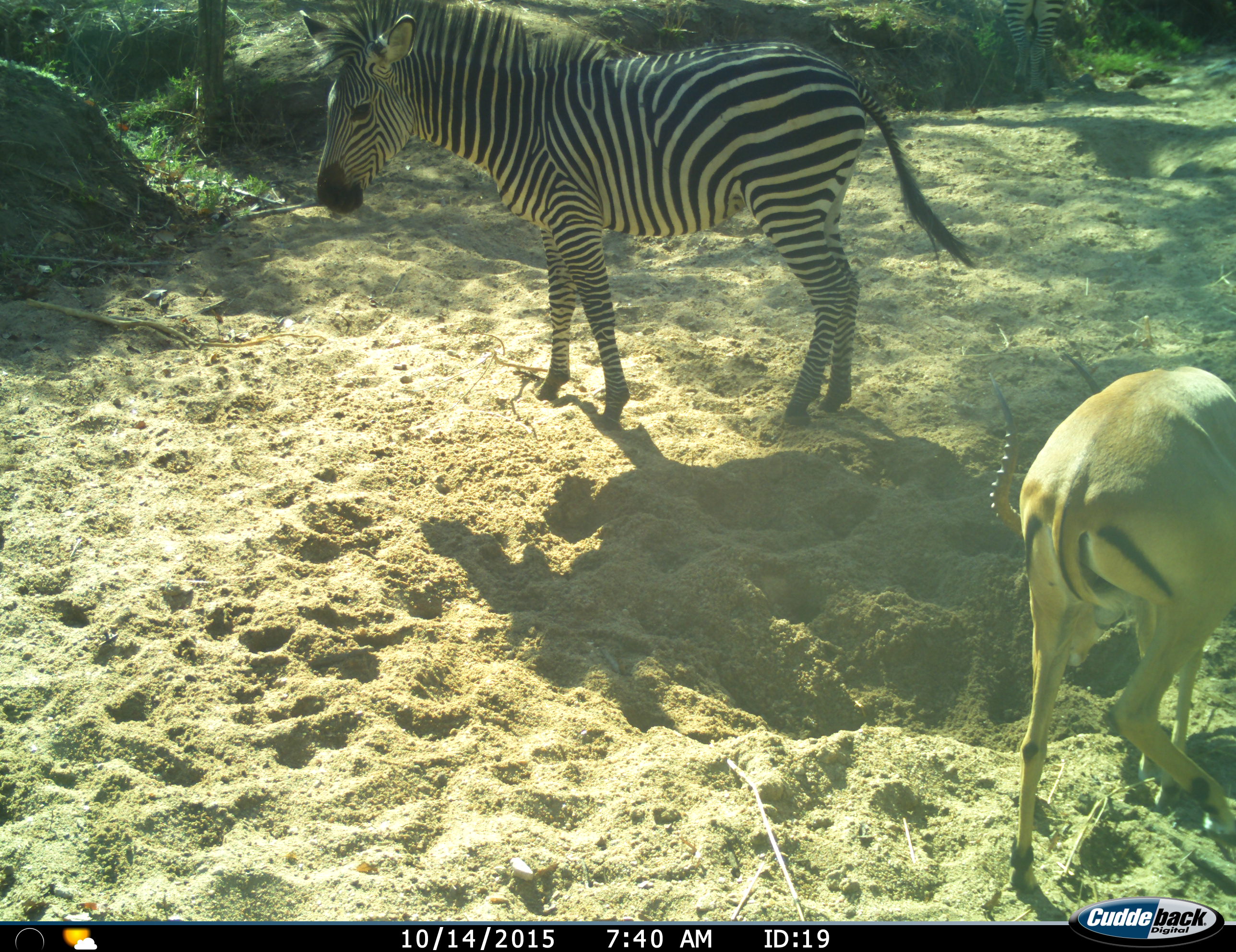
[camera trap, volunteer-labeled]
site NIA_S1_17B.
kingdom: Animalia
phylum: Chordata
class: Mammalia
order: Artiodactyla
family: Bovidae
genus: Aepyceros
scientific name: Aepyceros melampus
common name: impala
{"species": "impala (Aepyceros melampus)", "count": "1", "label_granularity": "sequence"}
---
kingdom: Animalia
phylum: Chordata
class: Mammalia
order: Perissodactyla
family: Equidae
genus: Equus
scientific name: Equus quagga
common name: plains zebra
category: zebraplains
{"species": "zebraplains (plains zebra) (Equus quagga)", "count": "1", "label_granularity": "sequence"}